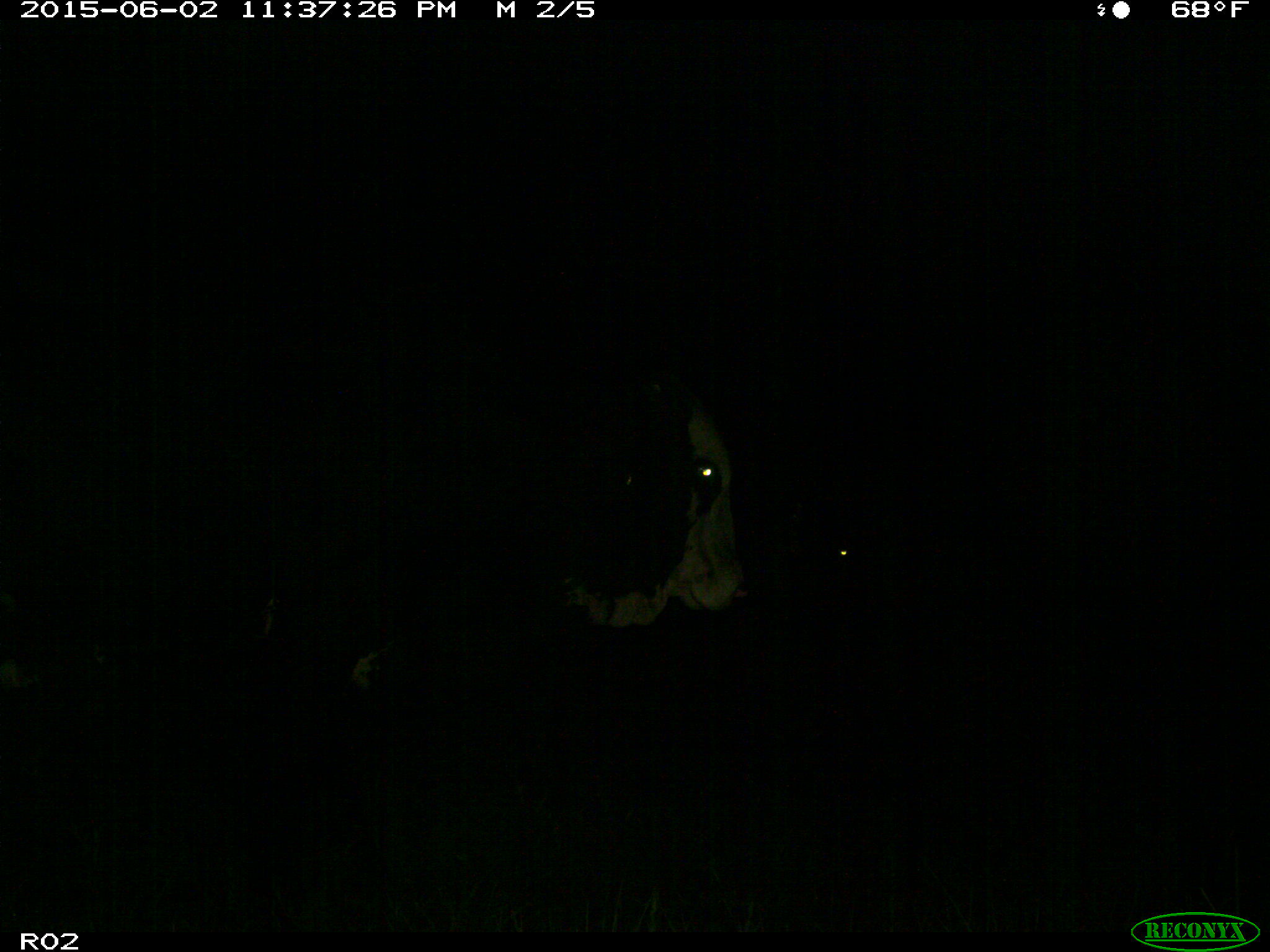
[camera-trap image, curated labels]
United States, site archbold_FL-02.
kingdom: Animalia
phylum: Chordata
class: Mammalia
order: Artiodactyla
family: Bovidae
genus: Bos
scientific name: Bos taurus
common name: domestic cow